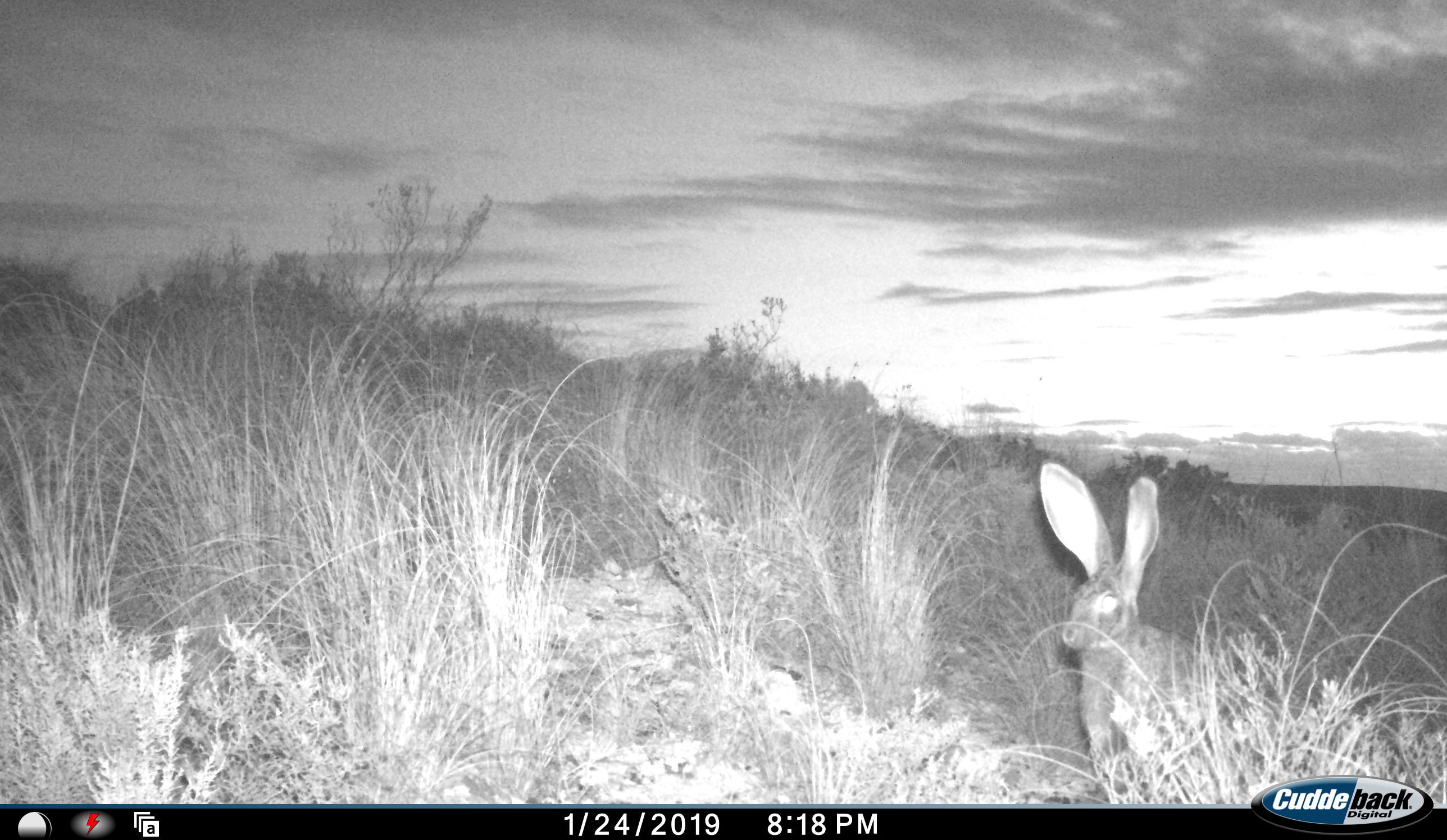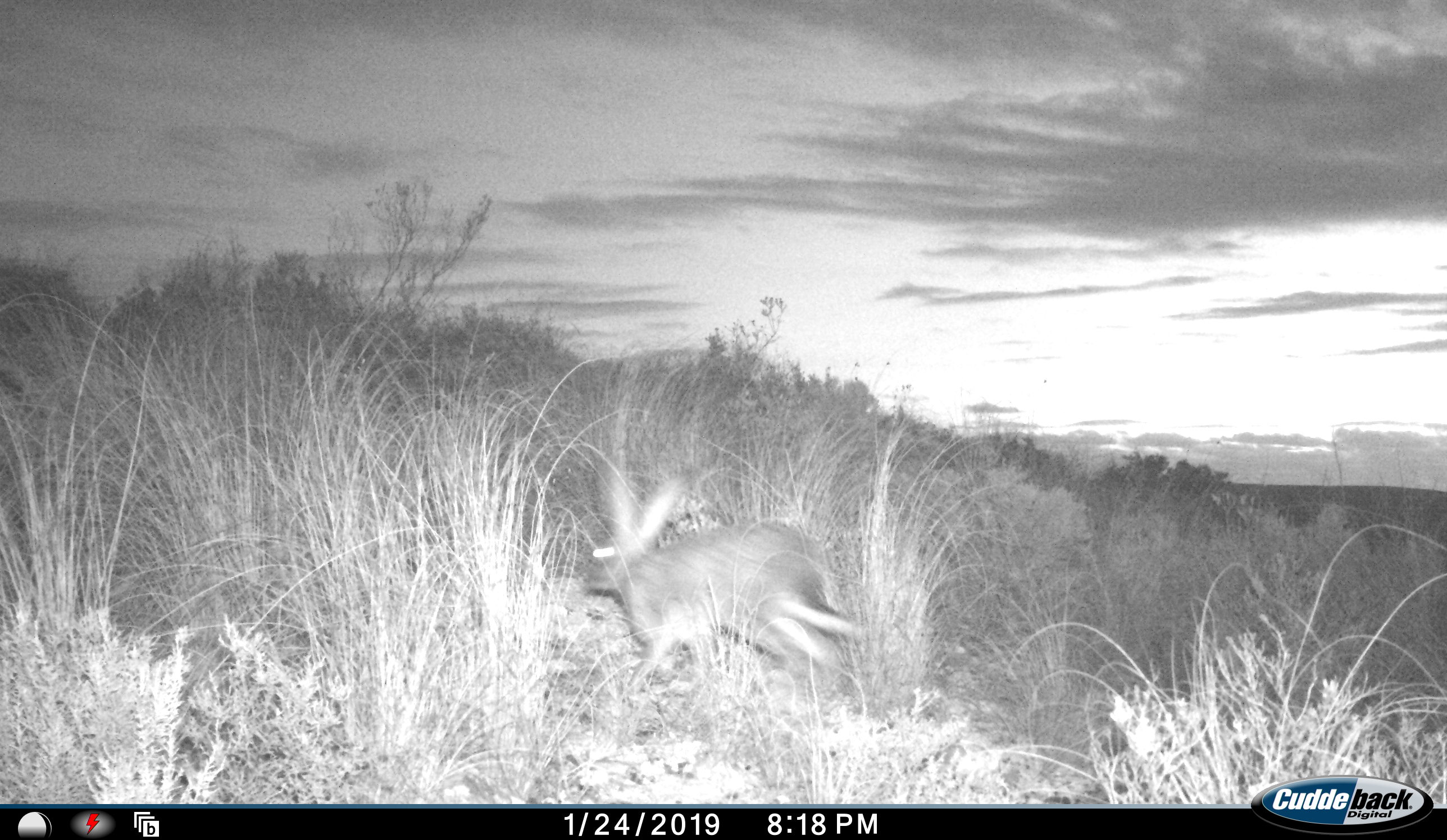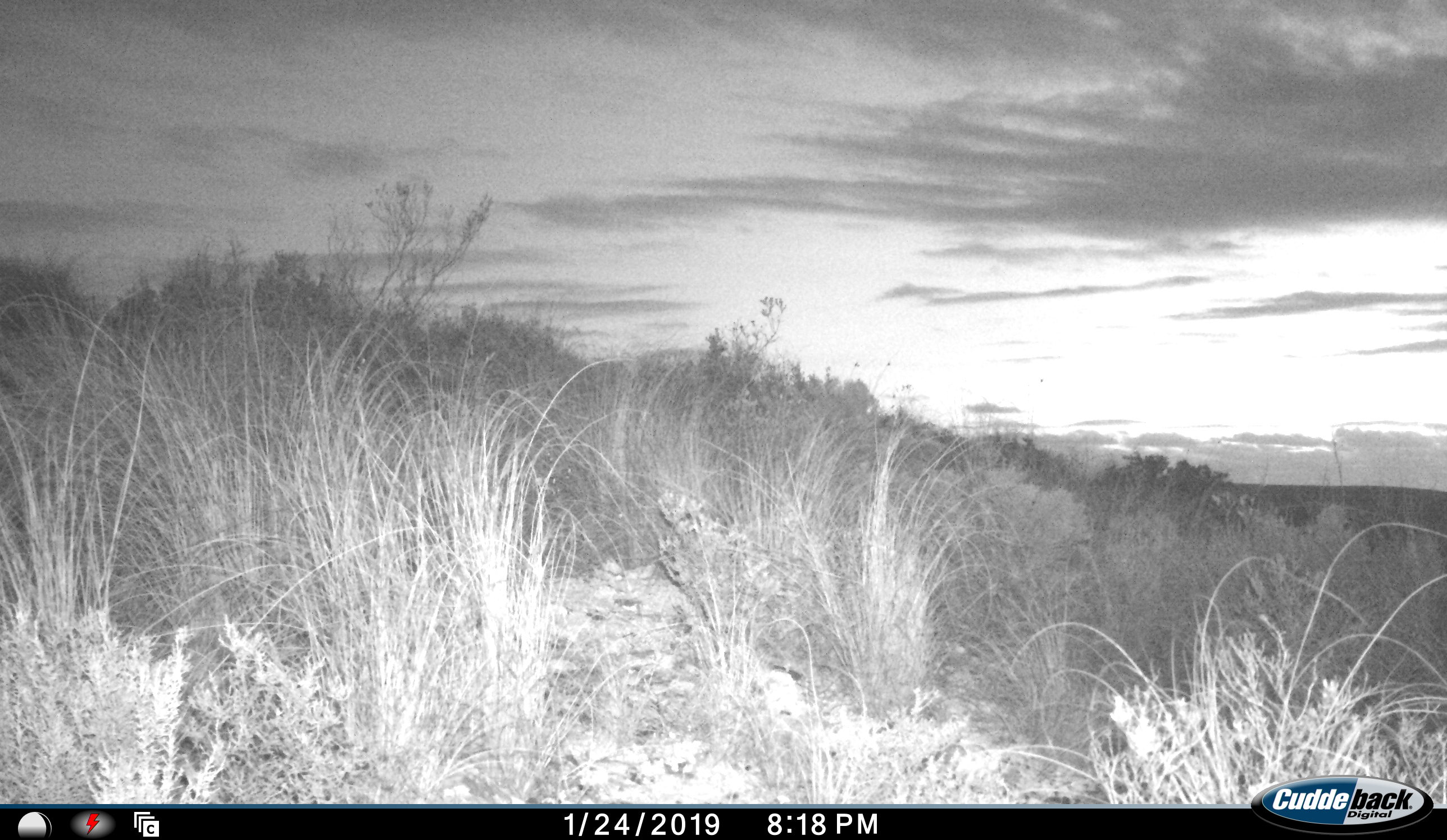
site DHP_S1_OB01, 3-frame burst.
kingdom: Animalia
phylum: Chordata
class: Mammalia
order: Lagomorpha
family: Leporidae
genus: Lepus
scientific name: Lepus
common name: hare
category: hareunknown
Hareunknown (hare) (Lepus), count 1. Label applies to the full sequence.